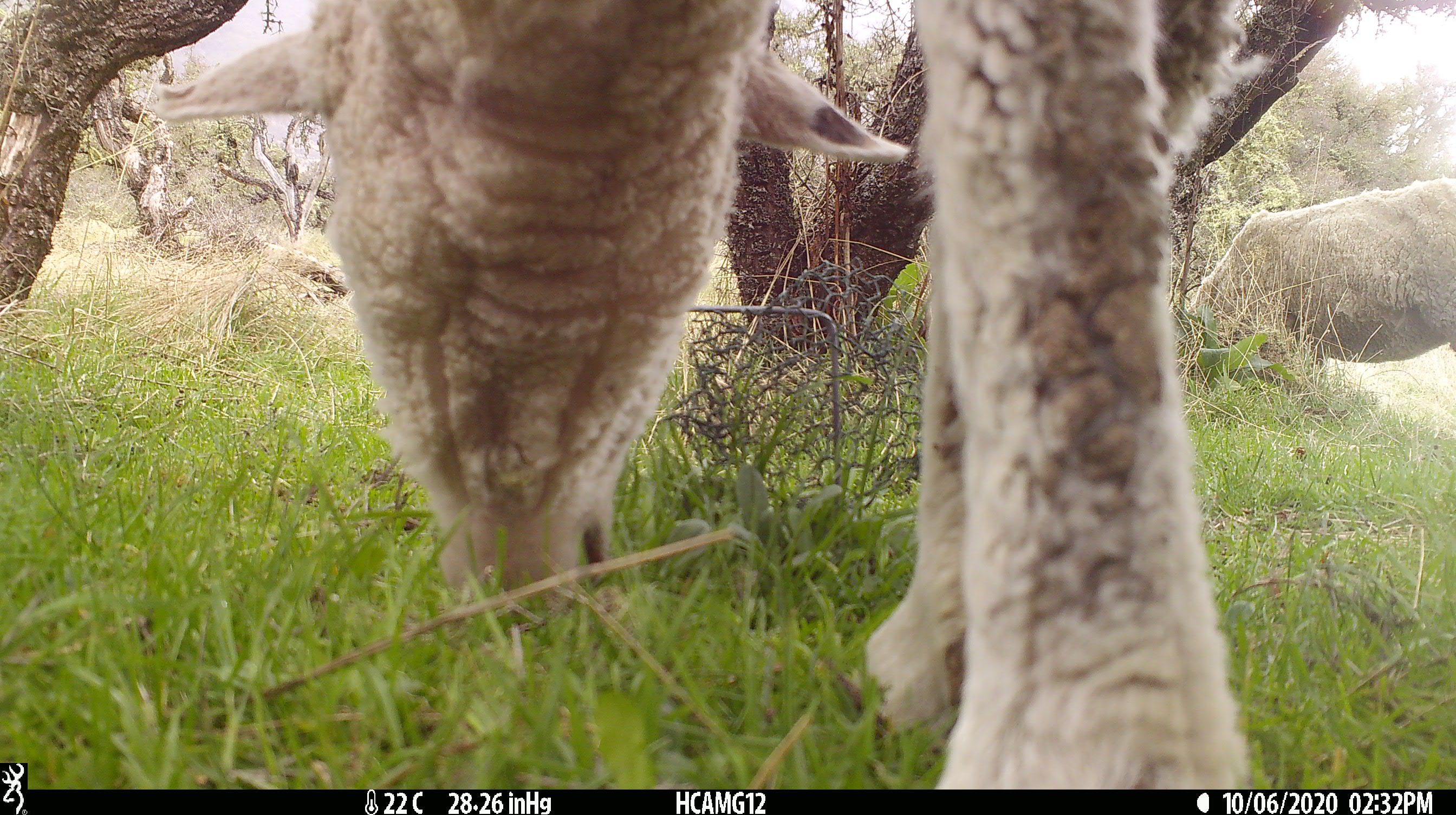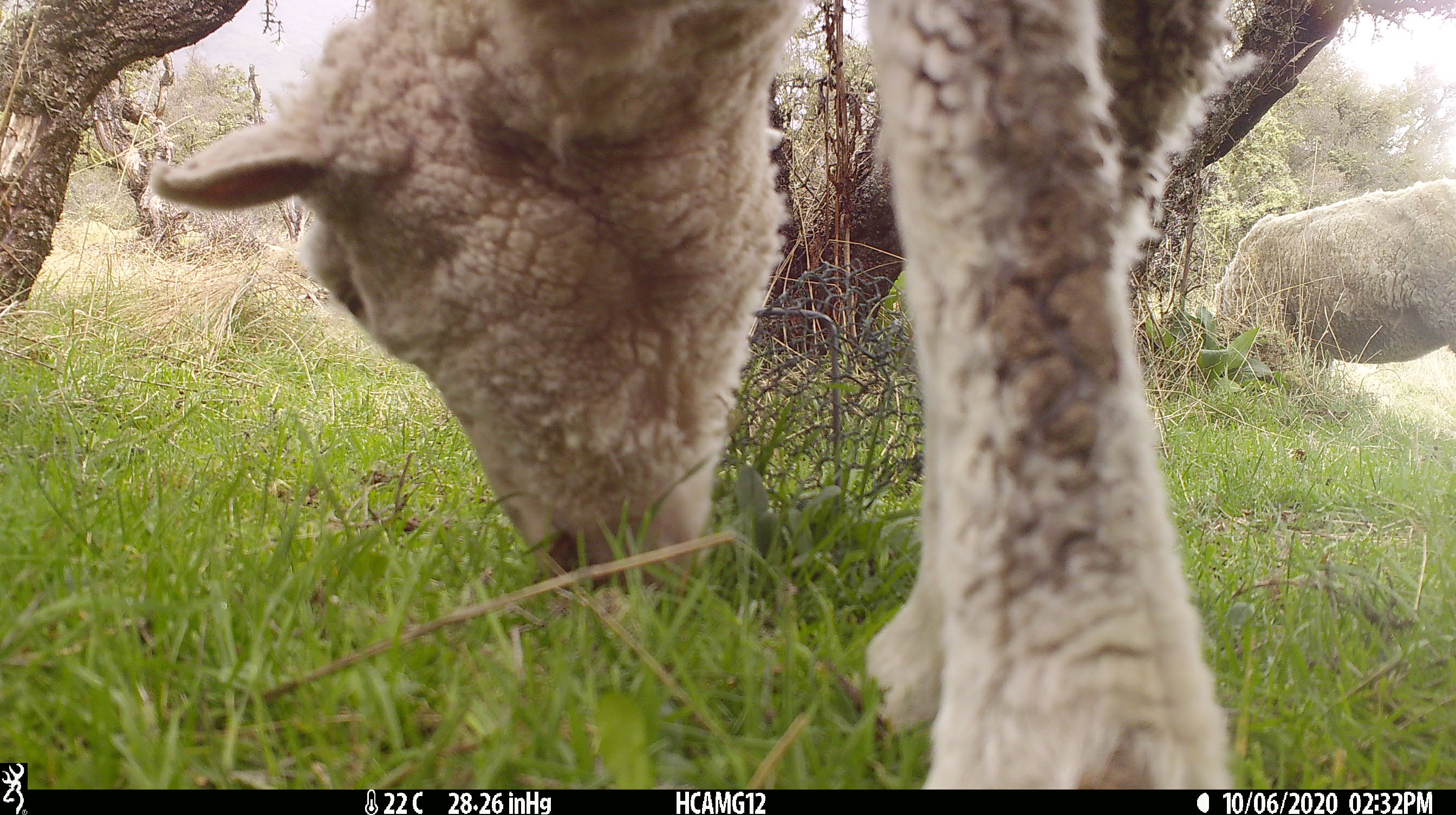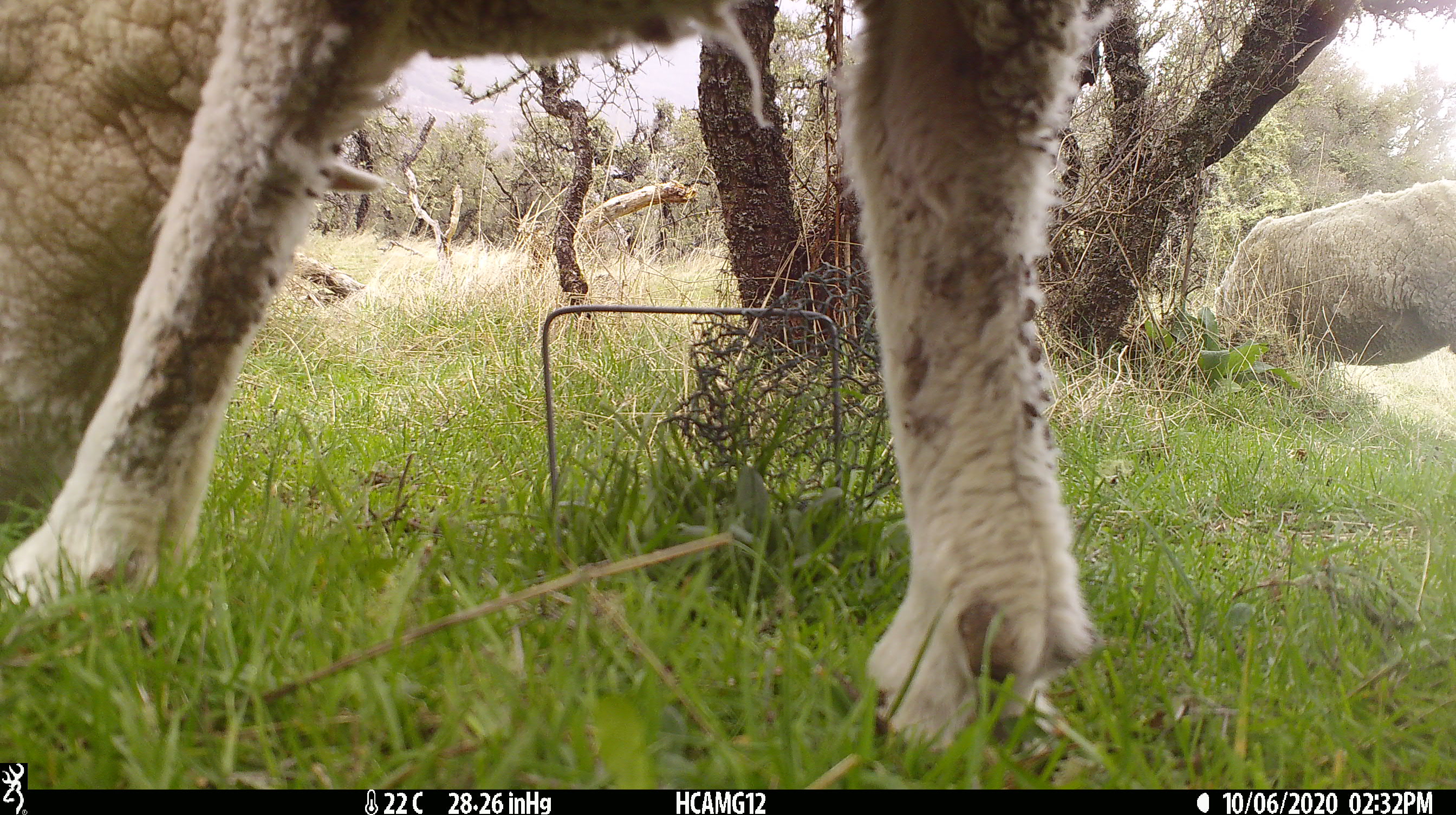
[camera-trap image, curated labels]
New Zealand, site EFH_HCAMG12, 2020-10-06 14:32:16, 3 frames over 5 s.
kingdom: Animalia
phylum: Chordata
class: Mammalia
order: Artiodactyla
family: Bovidae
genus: Ovis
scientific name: Ovis aries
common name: domestic sheep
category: sheep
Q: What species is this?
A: Sheep (domestic sheep) (Ovis aries).